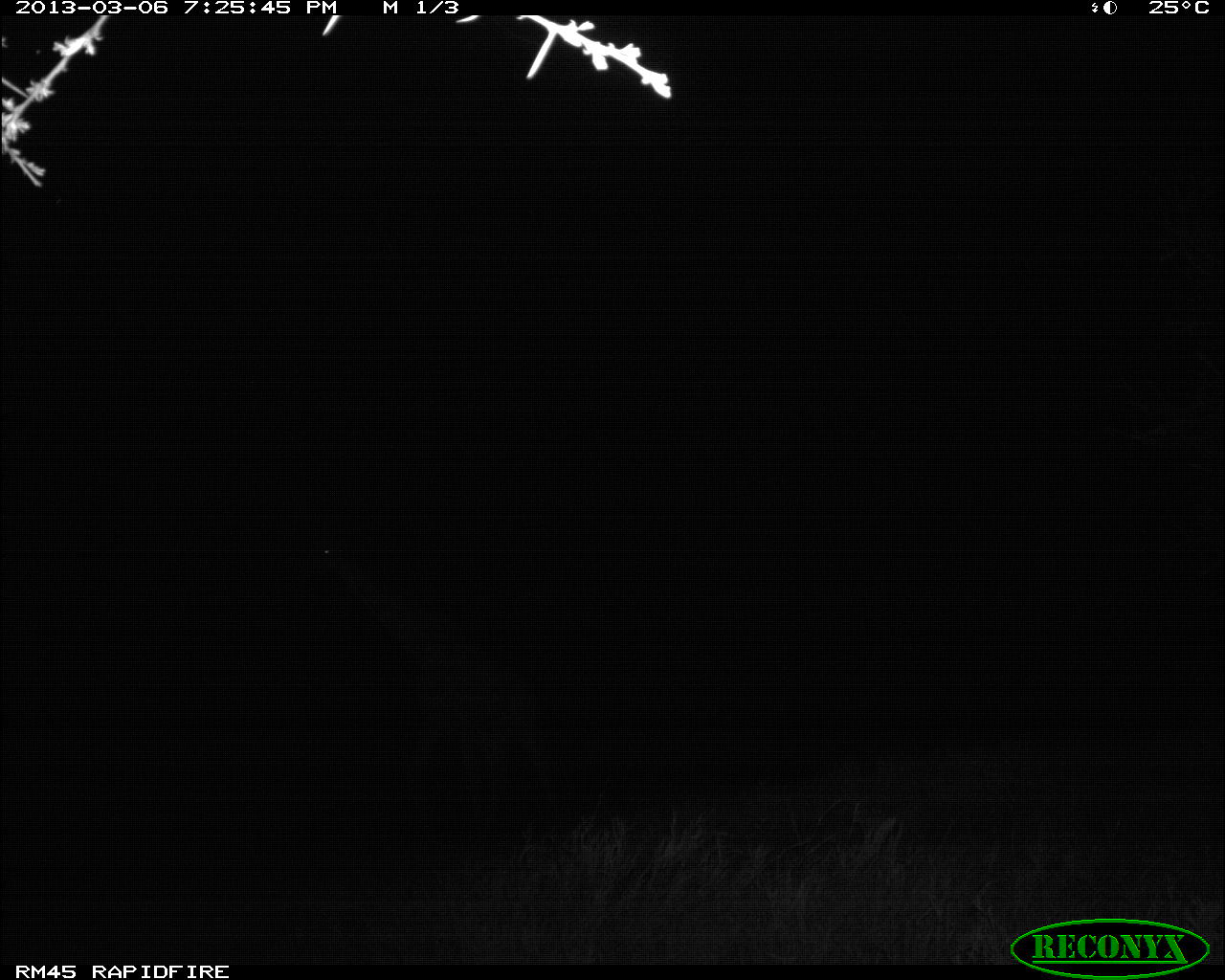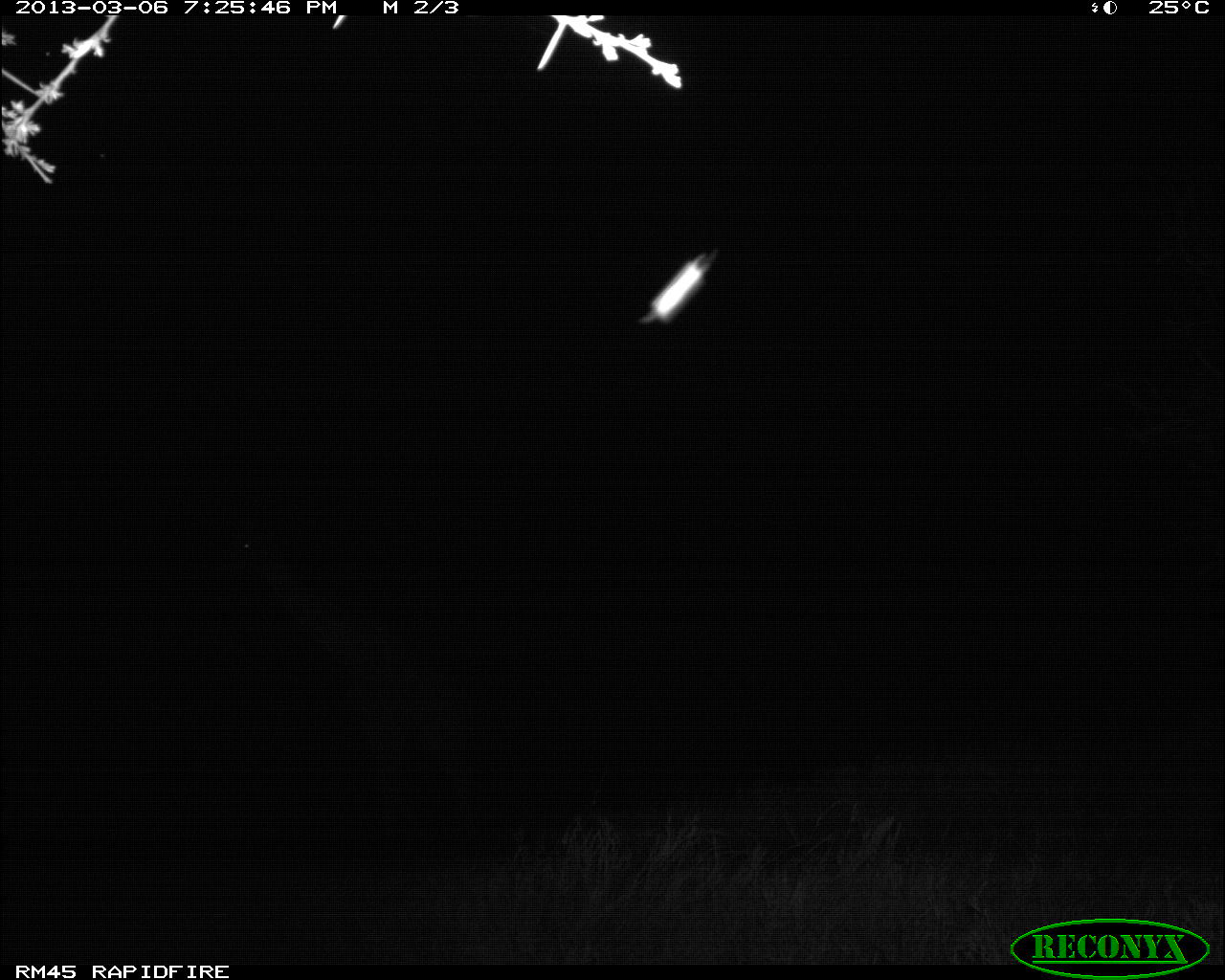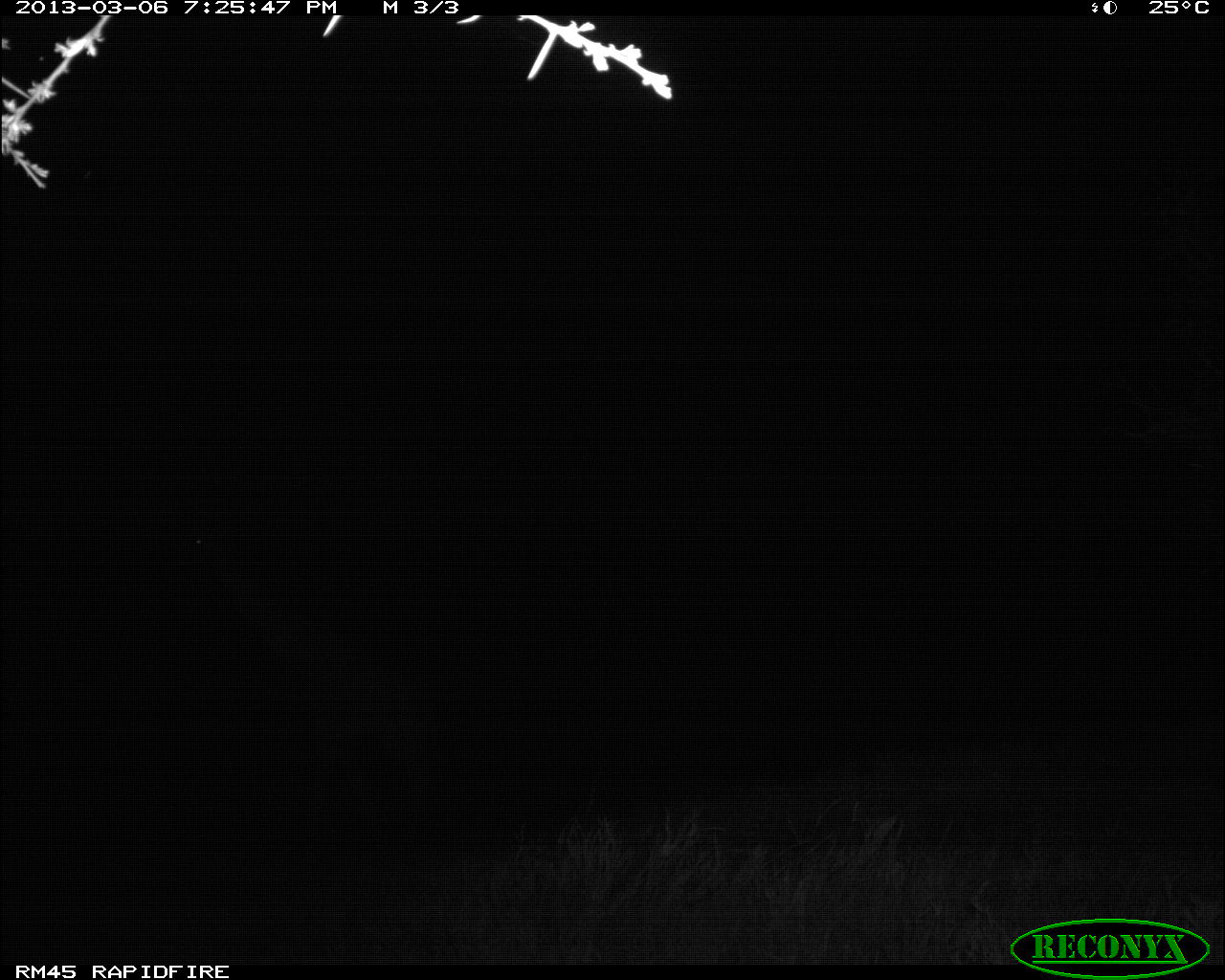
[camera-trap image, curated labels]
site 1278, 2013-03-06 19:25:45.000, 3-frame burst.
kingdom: Animalia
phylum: Chordata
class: Mammalia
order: Artiodactyla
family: Giraffidae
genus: Giraffa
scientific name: Giraffa camelopardalis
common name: giraffe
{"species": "Giraffa camelopardalis (giraffe)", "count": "1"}